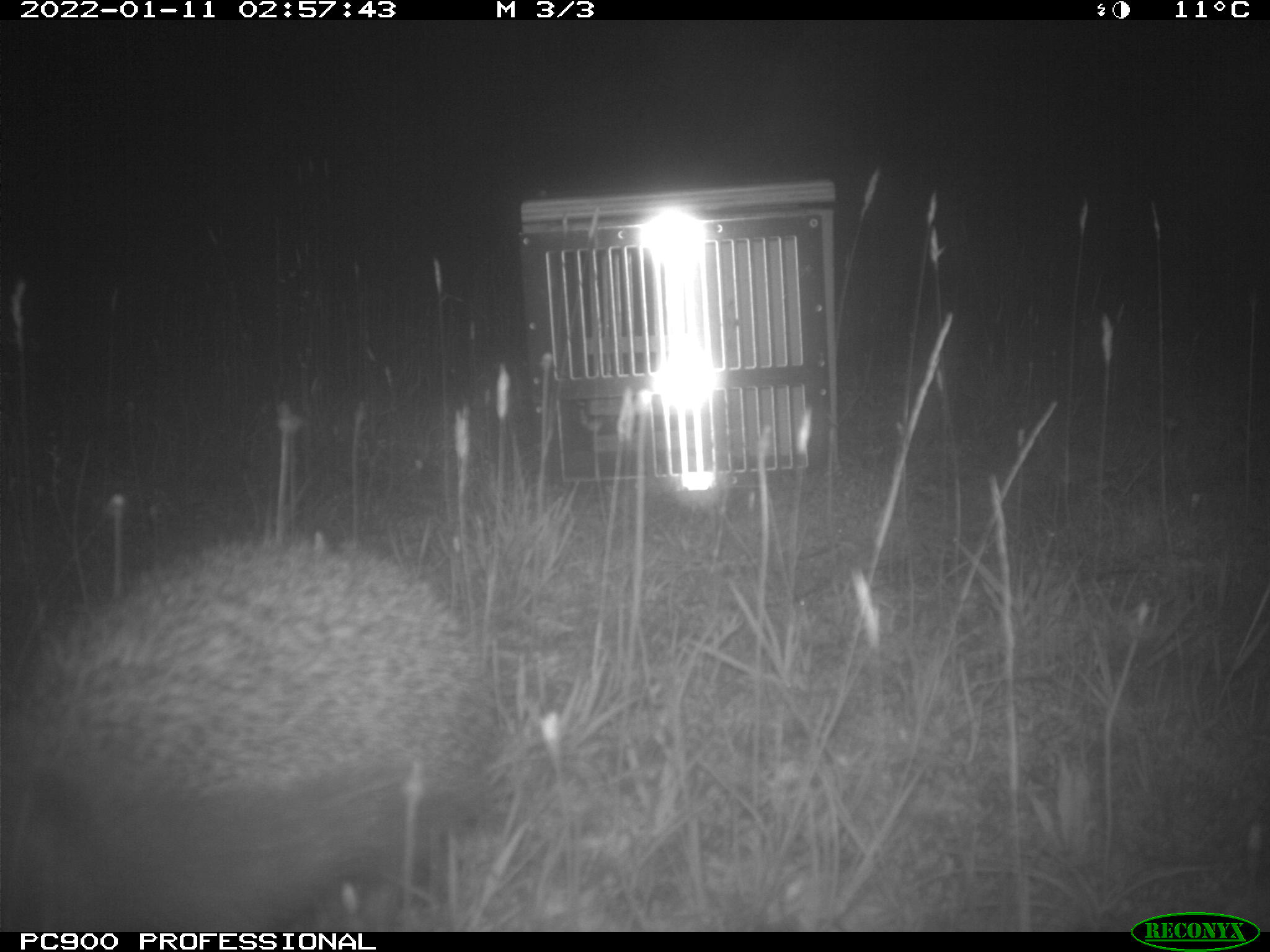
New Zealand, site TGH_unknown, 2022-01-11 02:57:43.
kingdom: Animalia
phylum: Chordata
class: Mammalia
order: Eulipotyphla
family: Erinaceidae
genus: Erinaceus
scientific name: Erinaceus europaeus europaeus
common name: european hedgehog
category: hedgehog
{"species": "hedgehog (european hedgehog) (Erinaceus europaeus europaeus)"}